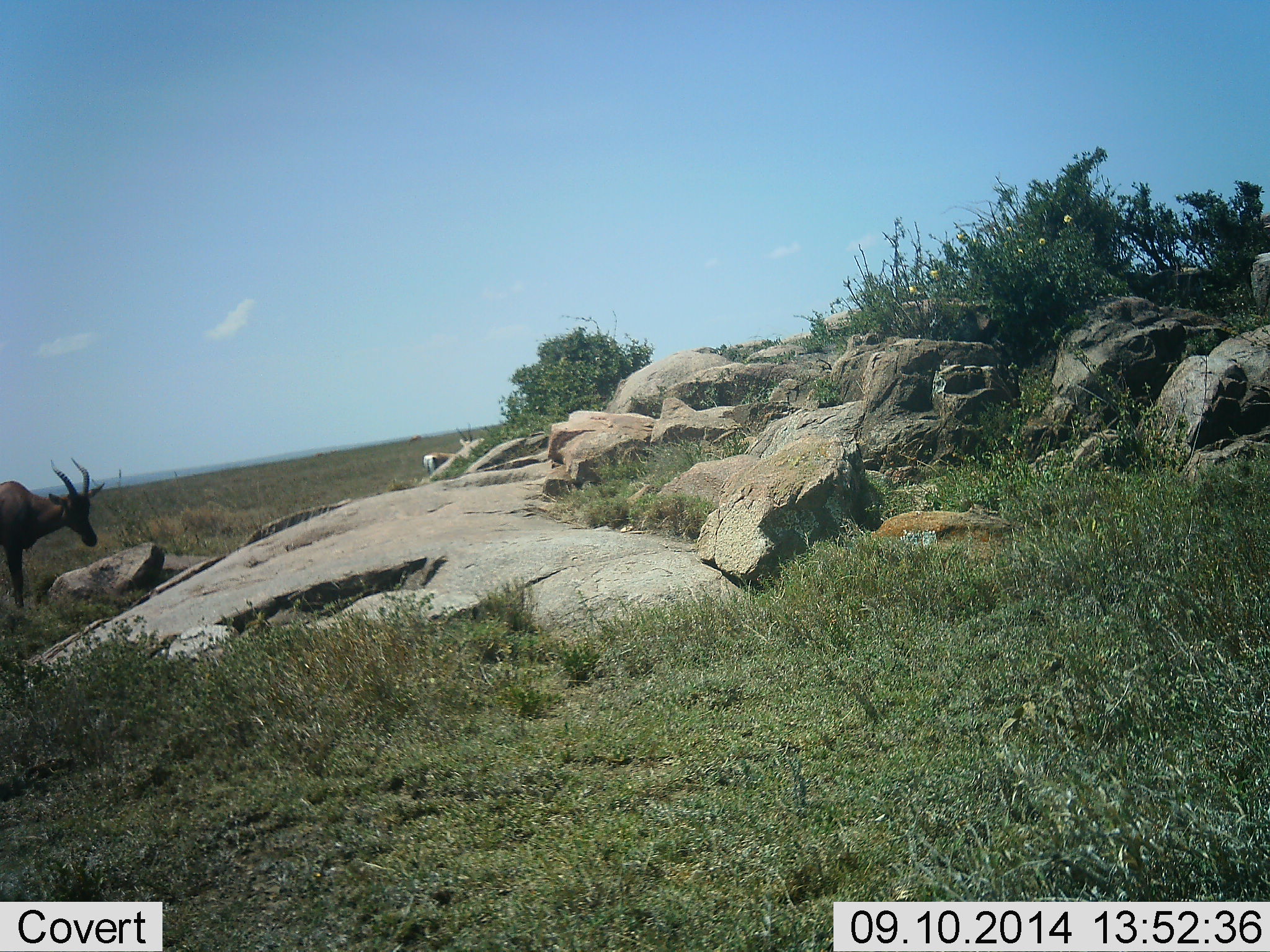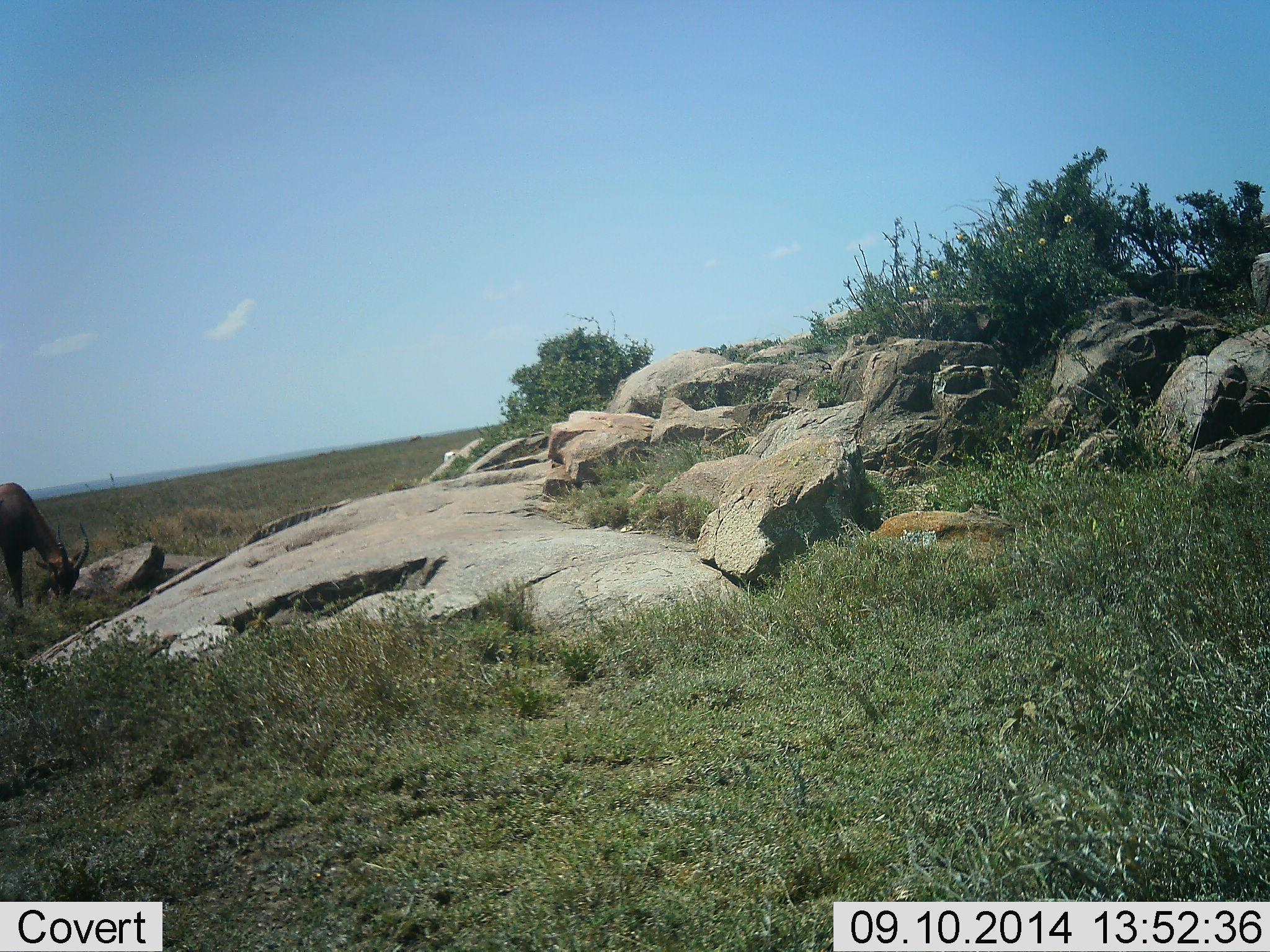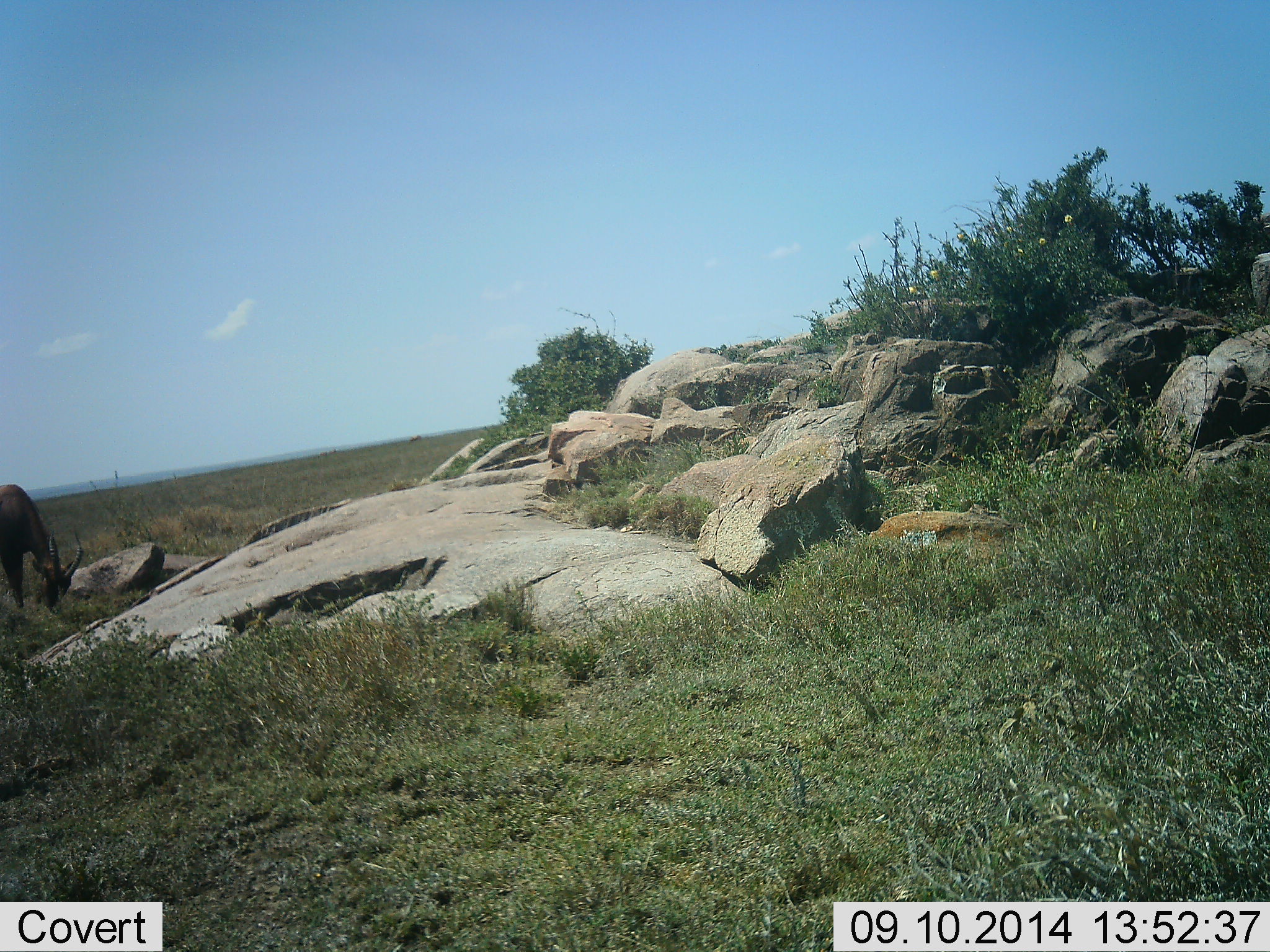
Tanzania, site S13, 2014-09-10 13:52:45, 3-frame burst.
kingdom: Animalia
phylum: Chordata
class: Mammalia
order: Artiodactyla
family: Bovidae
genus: Damaliscus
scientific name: Damaliscus lunatus jimela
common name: topi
Topi (Damaliscus lunatus jimela), count 1. Behavior (volunteer vote fractions): standing 36%, resting 0%, moving 7%, interacting 0%. Young present (vote fraction): 0%. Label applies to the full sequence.